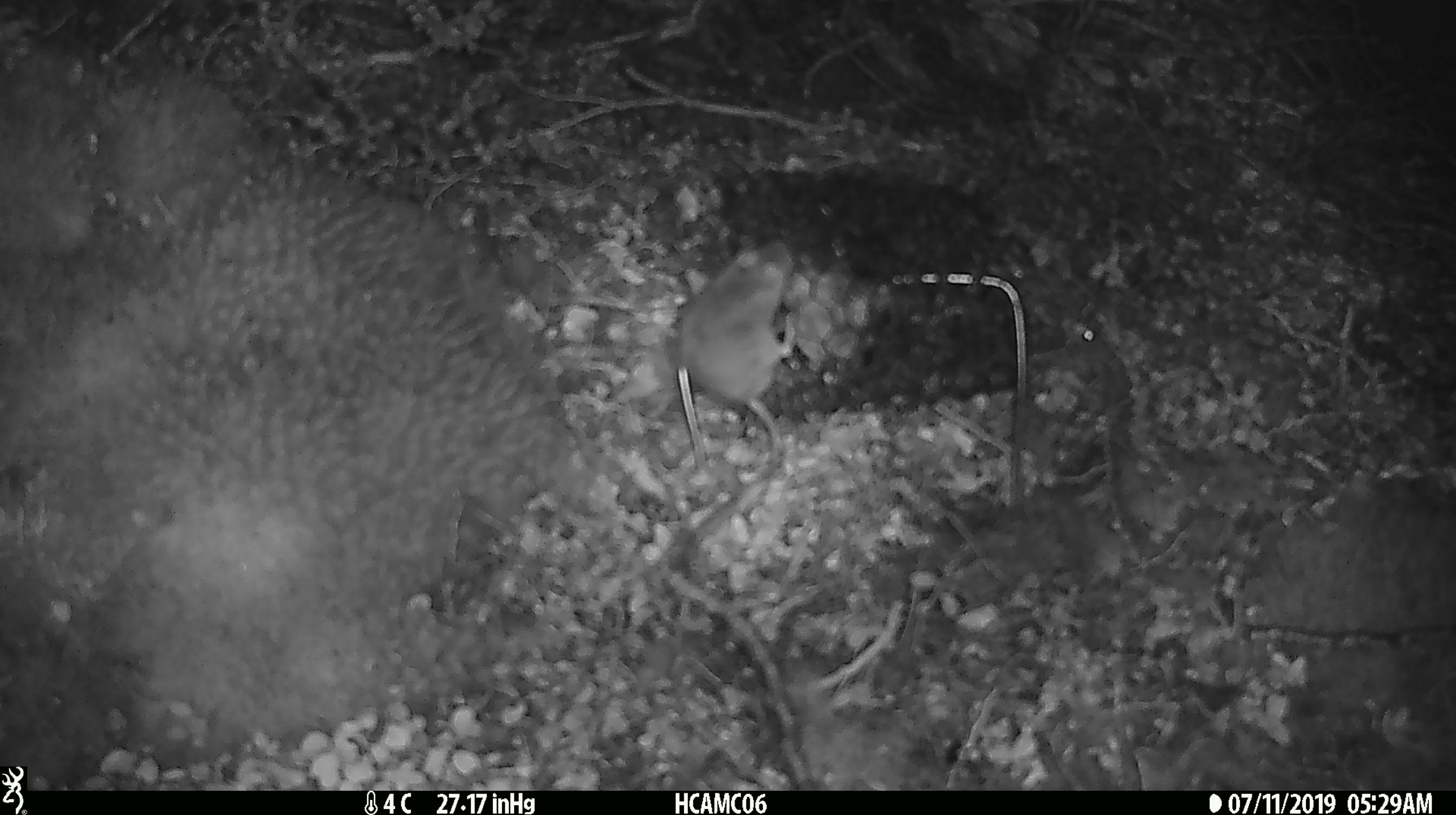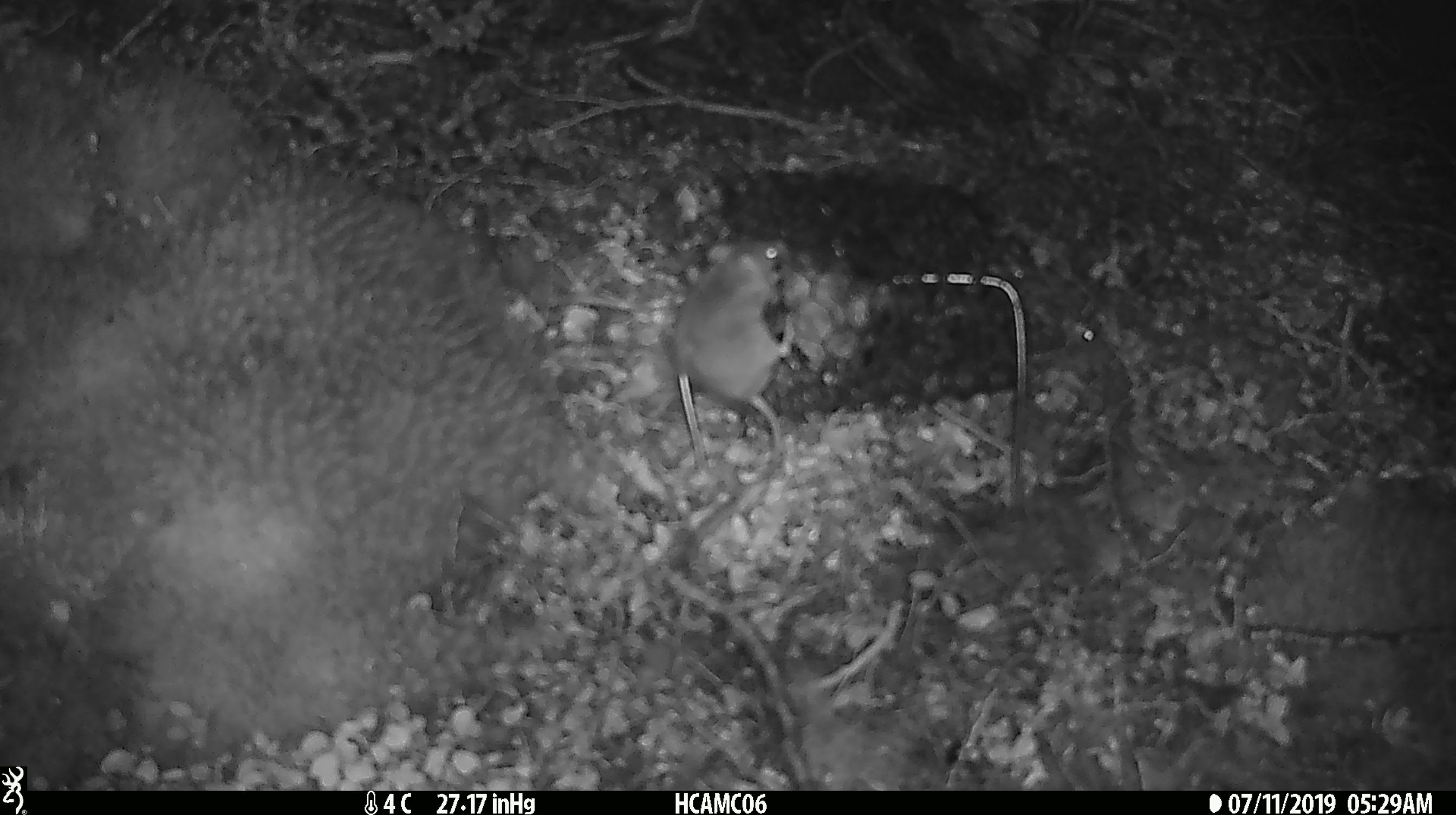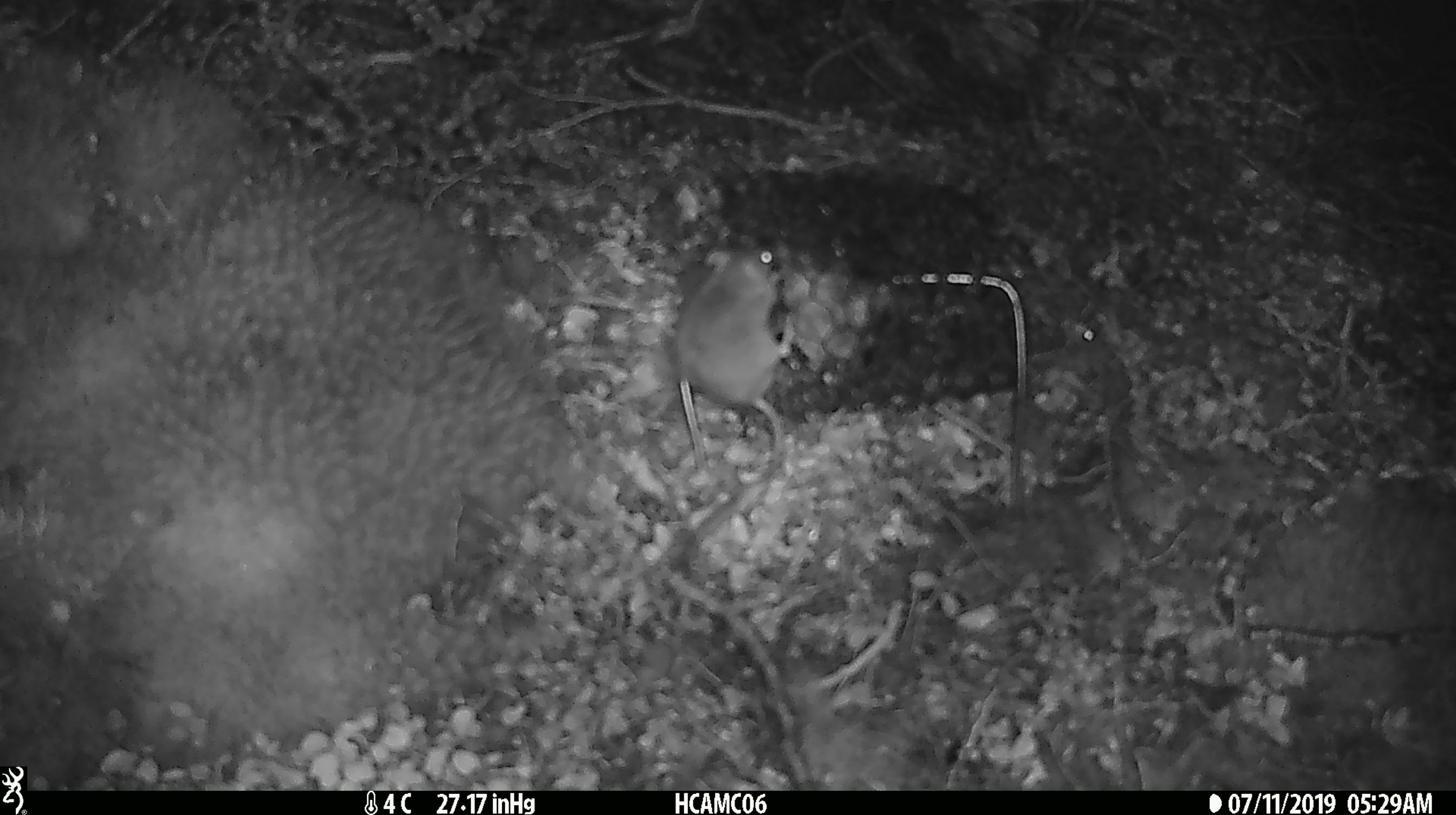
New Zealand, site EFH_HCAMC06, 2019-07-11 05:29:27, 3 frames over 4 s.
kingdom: Animalia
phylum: Chordata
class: Mammalia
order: Rodentia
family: Muridae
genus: Mus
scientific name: Mus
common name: mouse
Mouse (Mus).